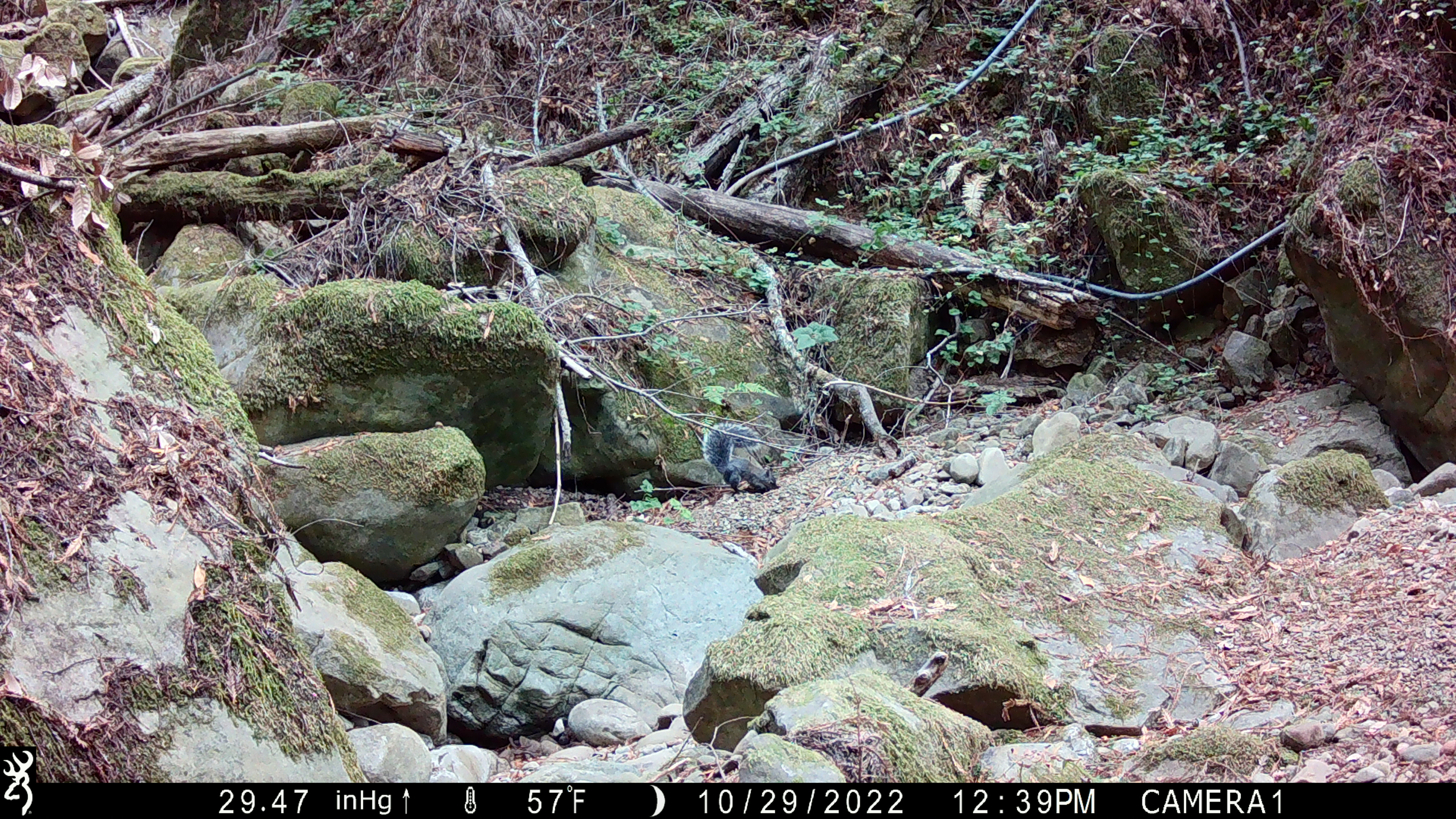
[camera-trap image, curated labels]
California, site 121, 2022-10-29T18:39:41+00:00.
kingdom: Animalia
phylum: Chordata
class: Mammalia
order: Rodentia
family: Sciuridae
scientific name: Sciuridae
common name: squirrel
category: unknown squirrel